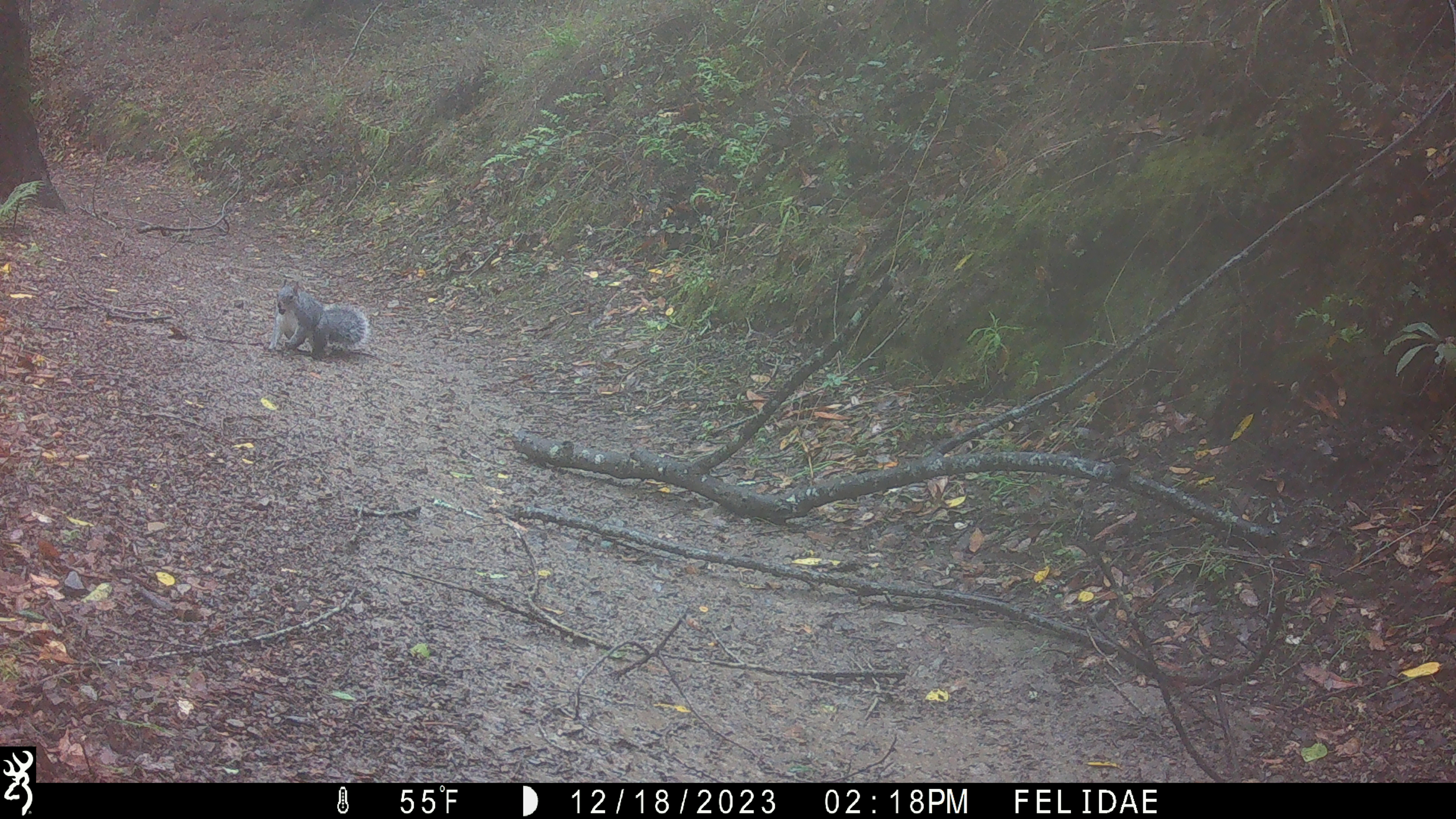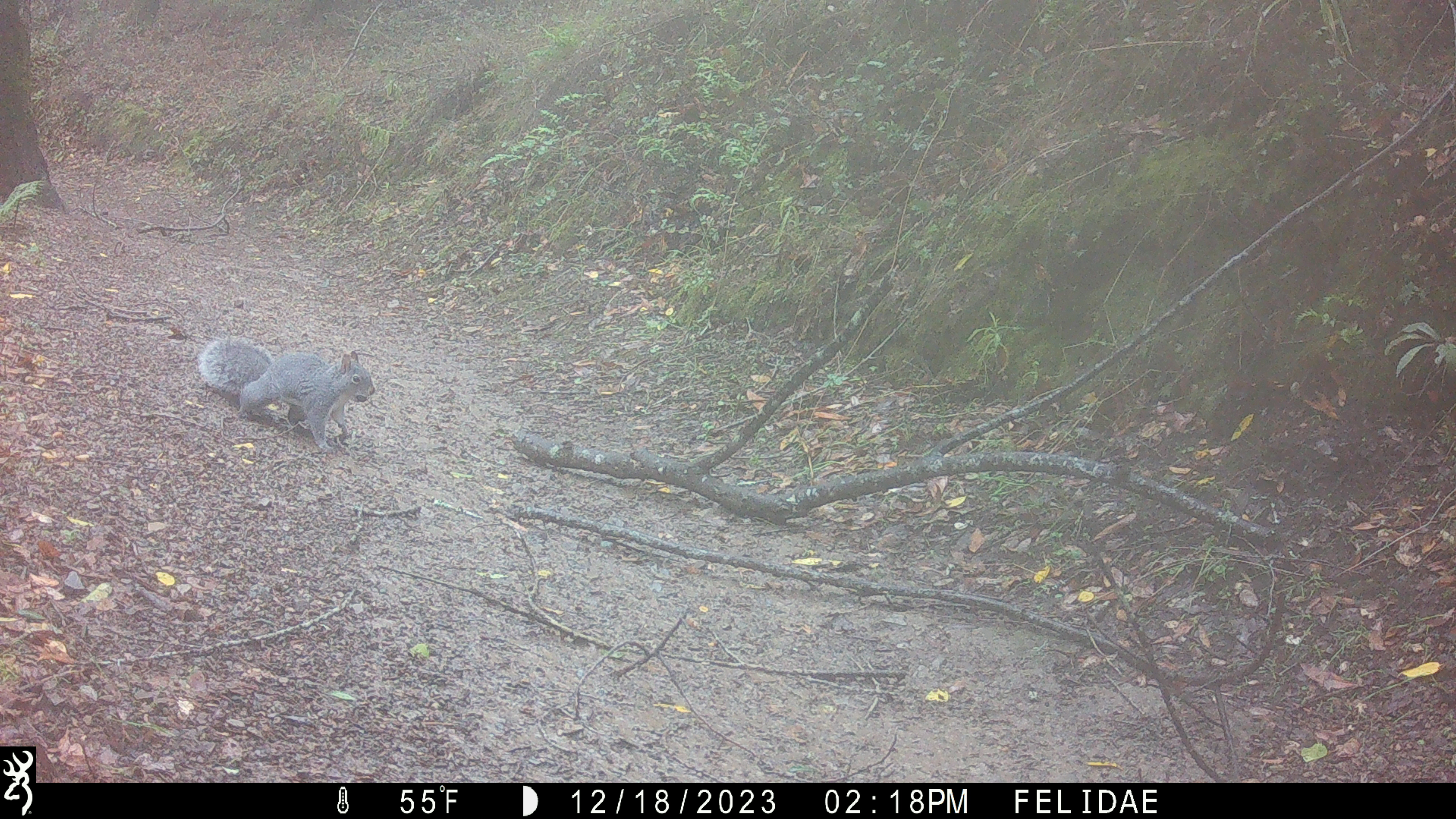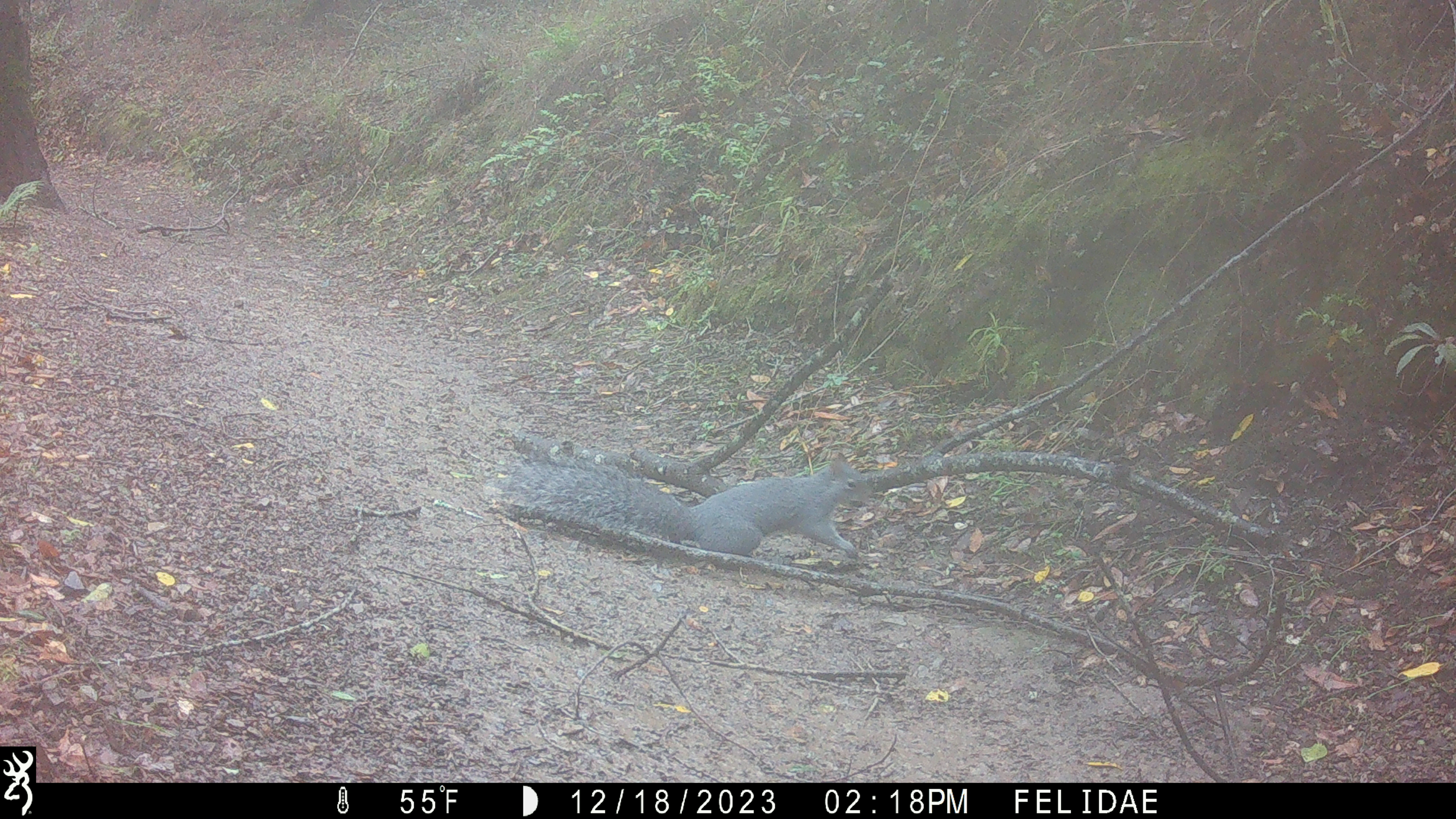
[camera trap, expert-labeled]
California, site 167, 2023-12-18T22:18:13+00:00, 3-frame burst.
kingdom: Animalia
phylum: Chordata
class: Mammalia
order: Rodentia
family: Sciuridae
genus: Sciurus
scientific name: Sciurus griseus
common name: western gray squirrel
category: western grey squirrel